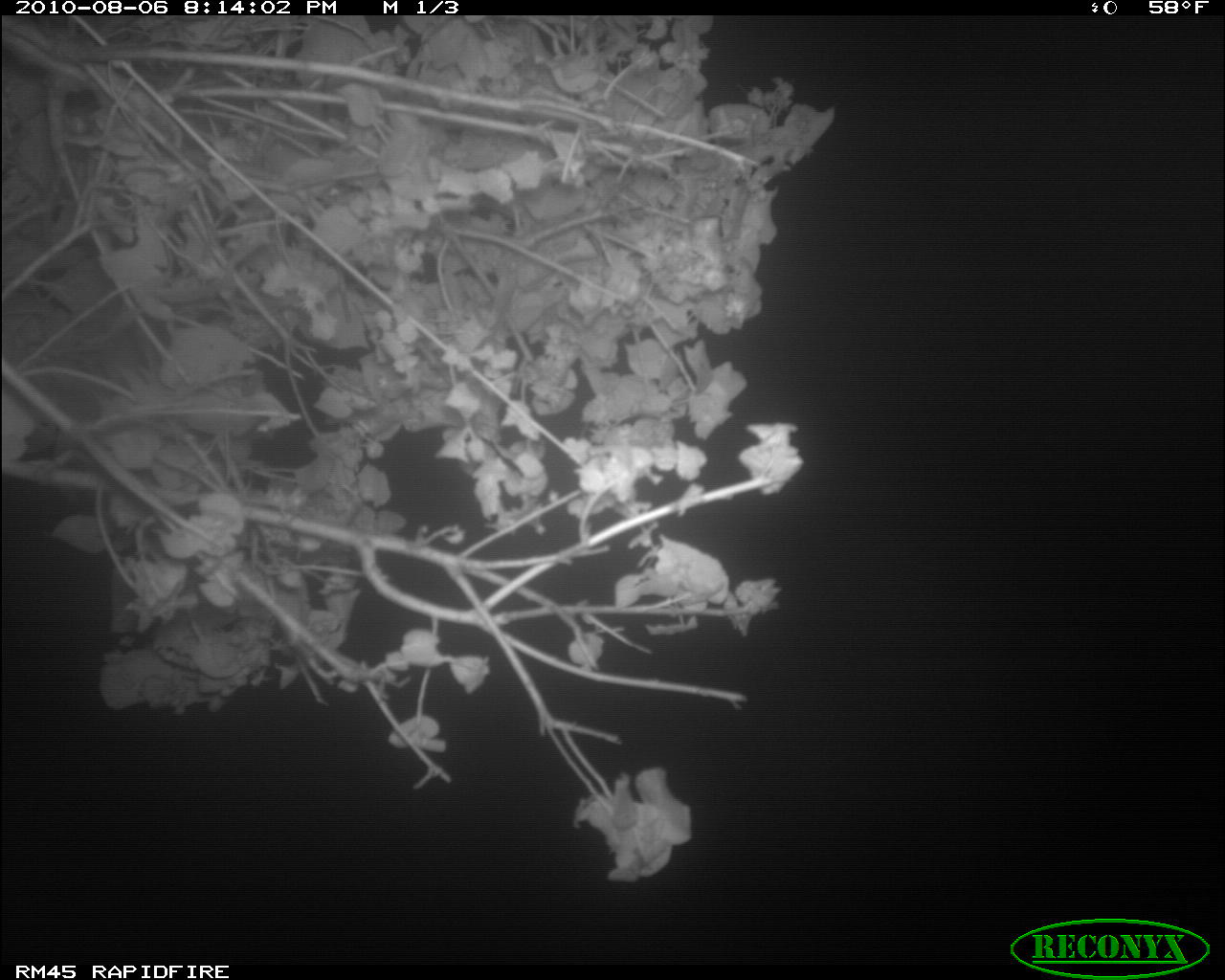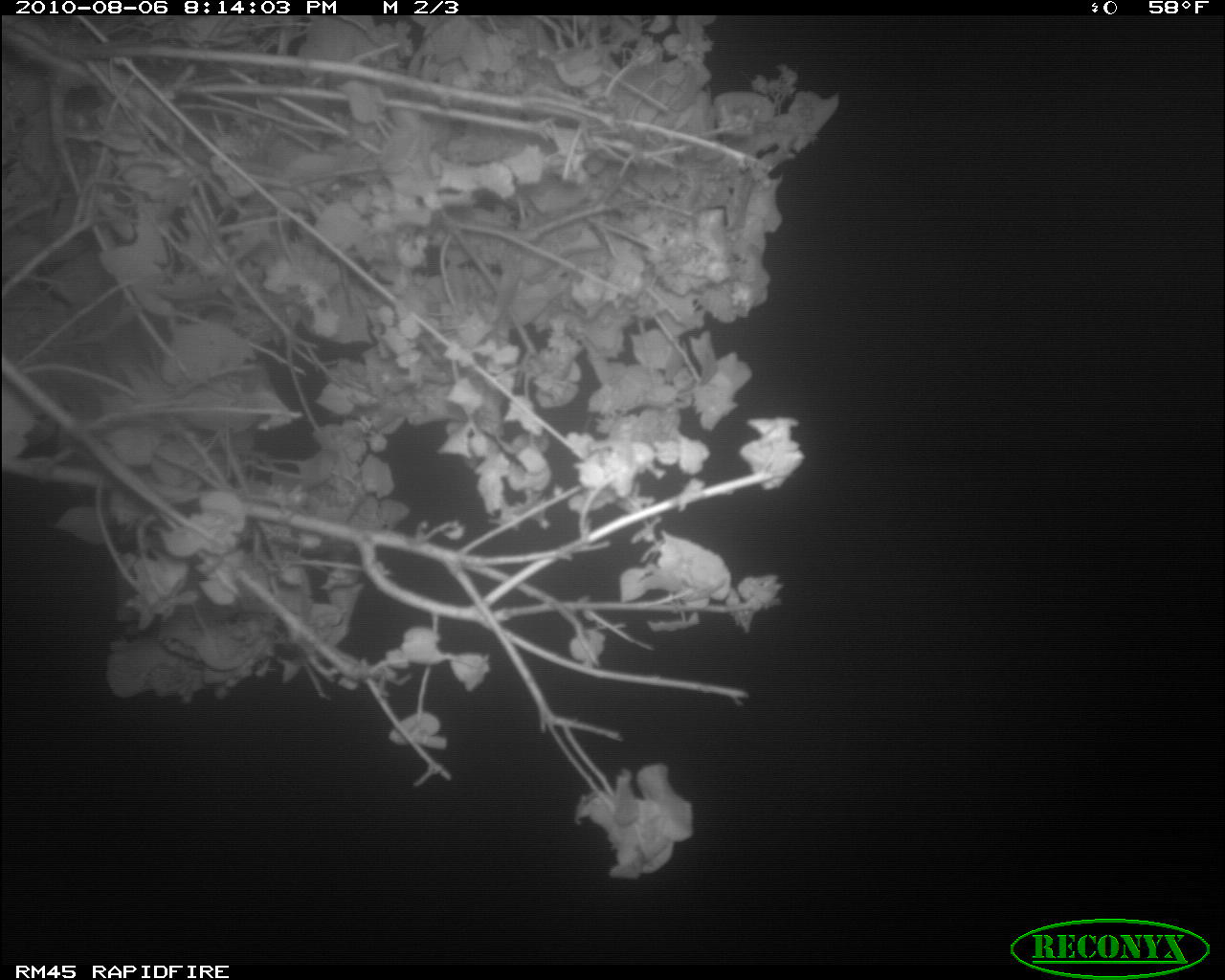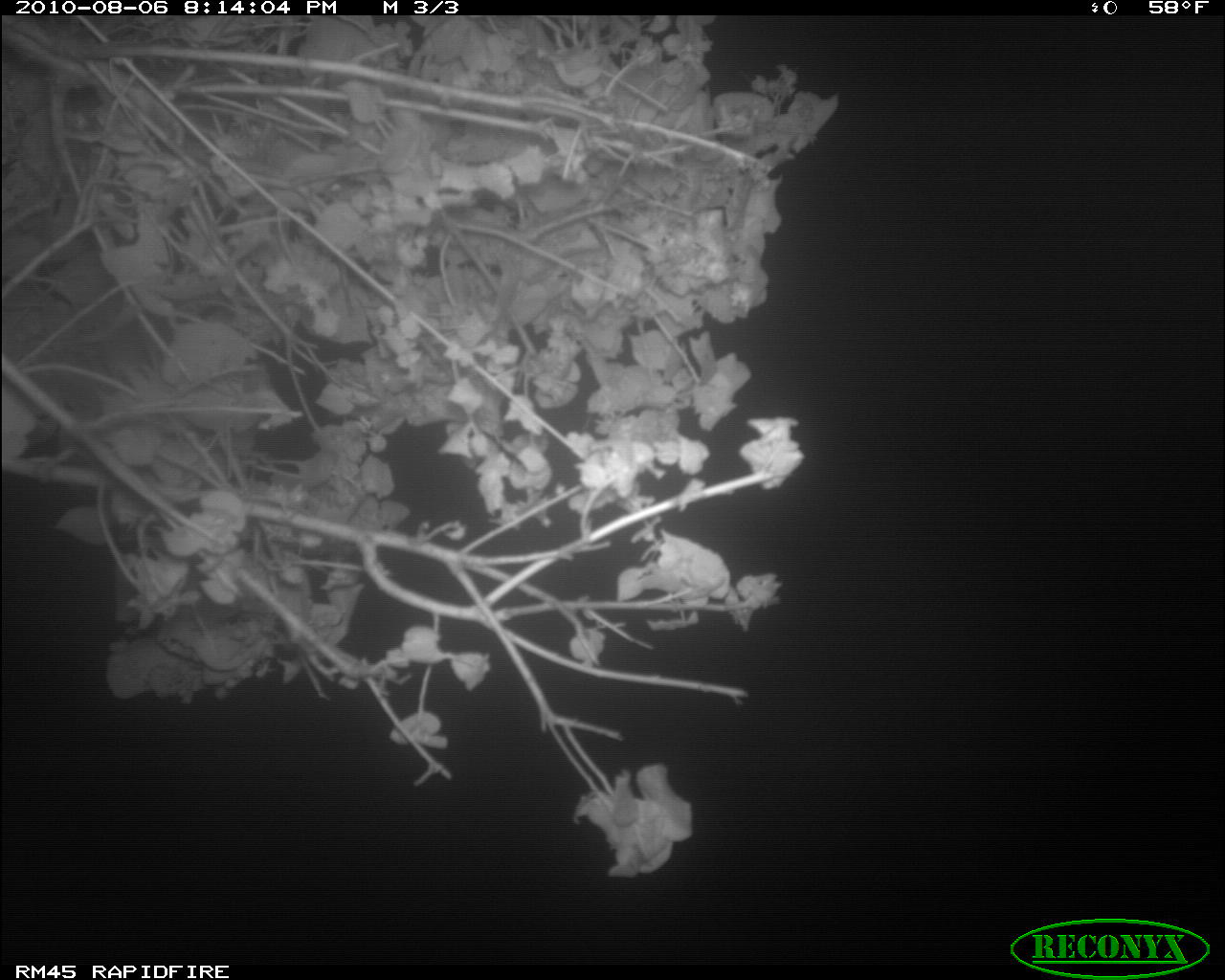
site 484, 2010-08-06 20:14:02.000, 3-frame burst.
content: unidentified animal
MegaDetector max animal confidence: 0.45